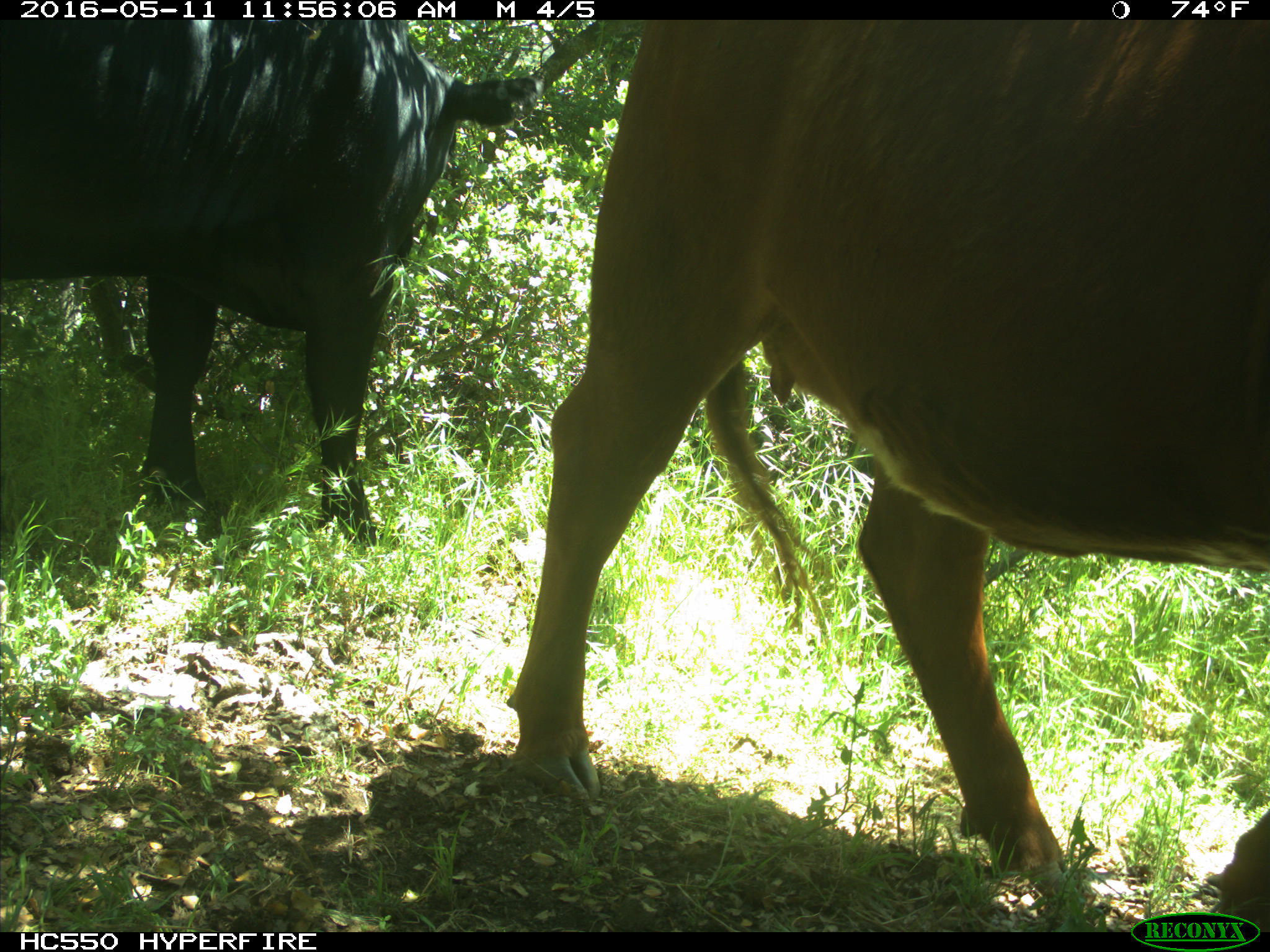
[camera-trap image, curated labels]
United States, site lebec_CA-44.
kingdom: Animalia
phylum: Chordata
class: Mammalia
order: Artiodactyla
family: Bovidae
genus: Bos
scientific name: Bos taurus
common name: domestic cow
Bos taurus (domestic cow).